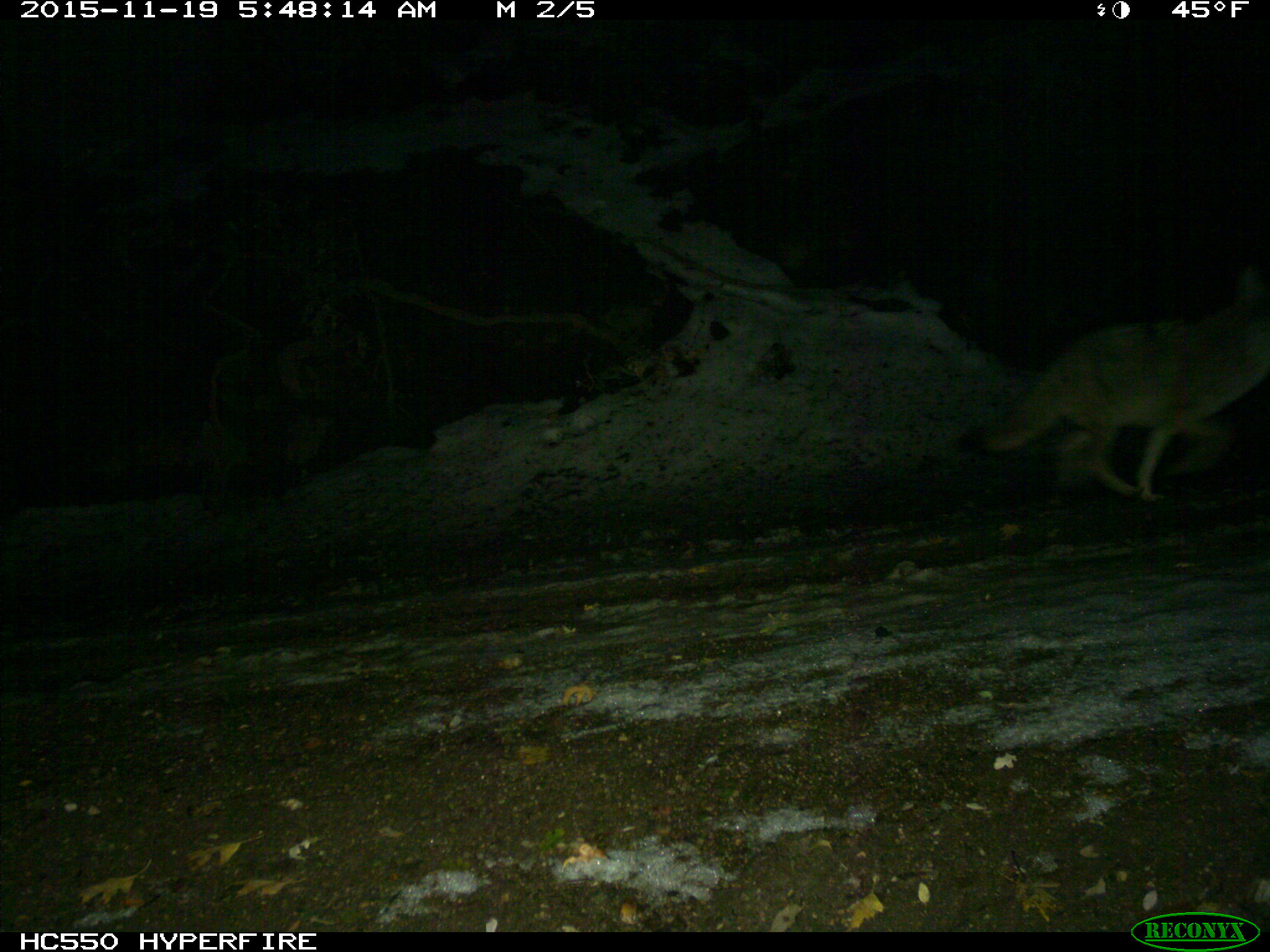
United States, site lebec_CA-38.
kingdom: Animalia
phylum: Chordata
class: Mammalia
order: Carnivora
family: Canidae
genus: Canis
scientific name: Canis latrans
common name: coyote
Canis latrans (coyote).